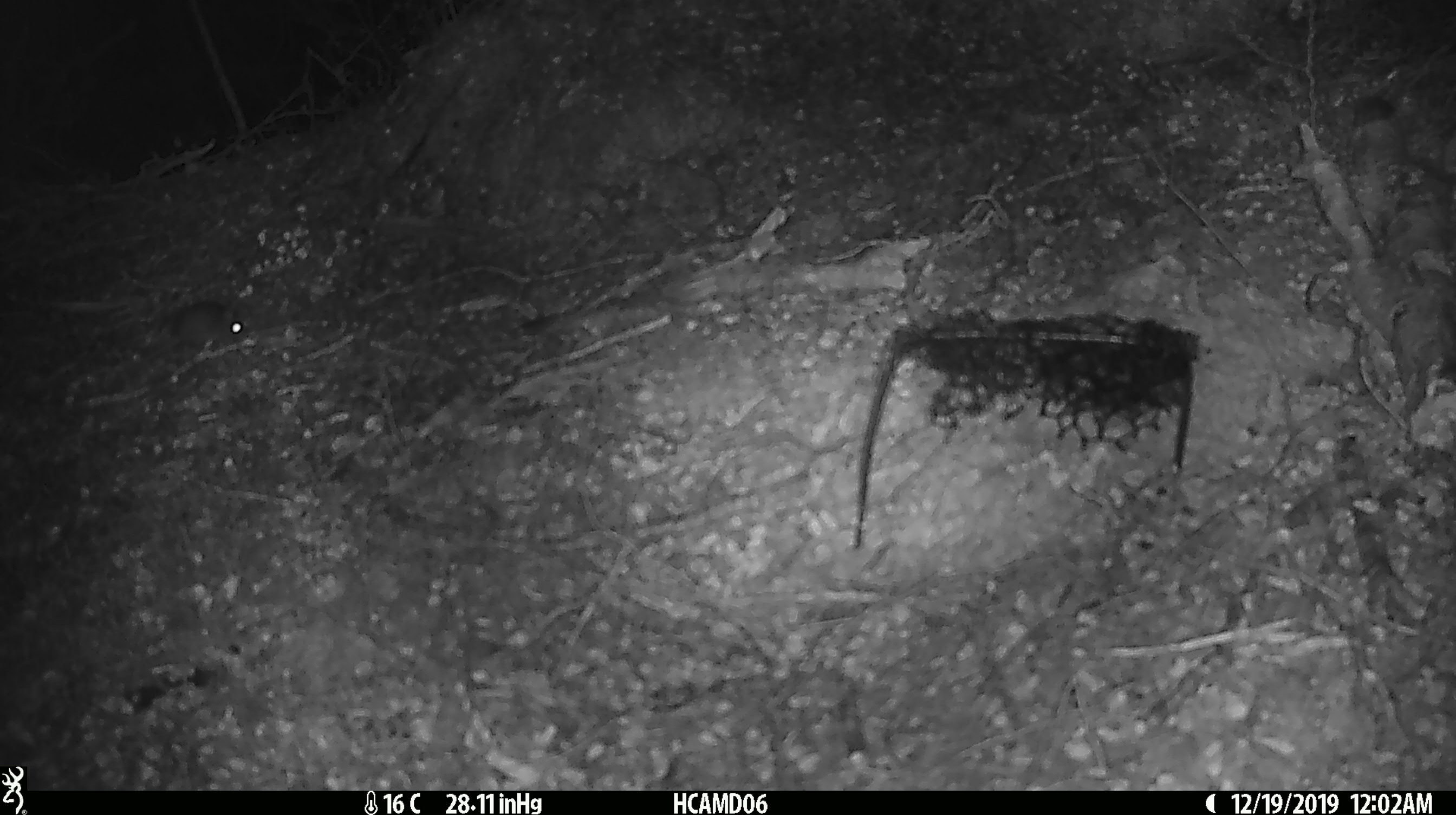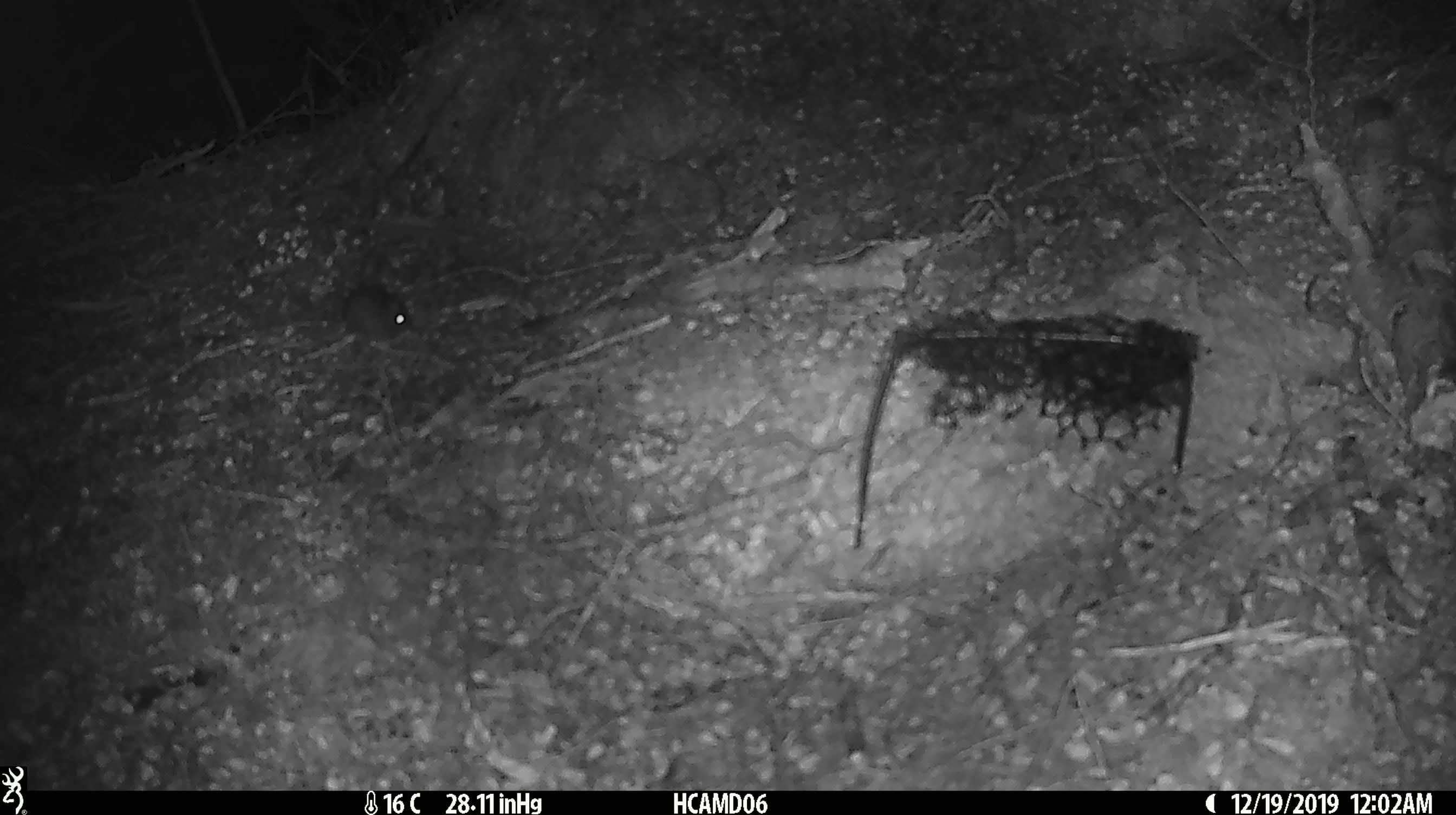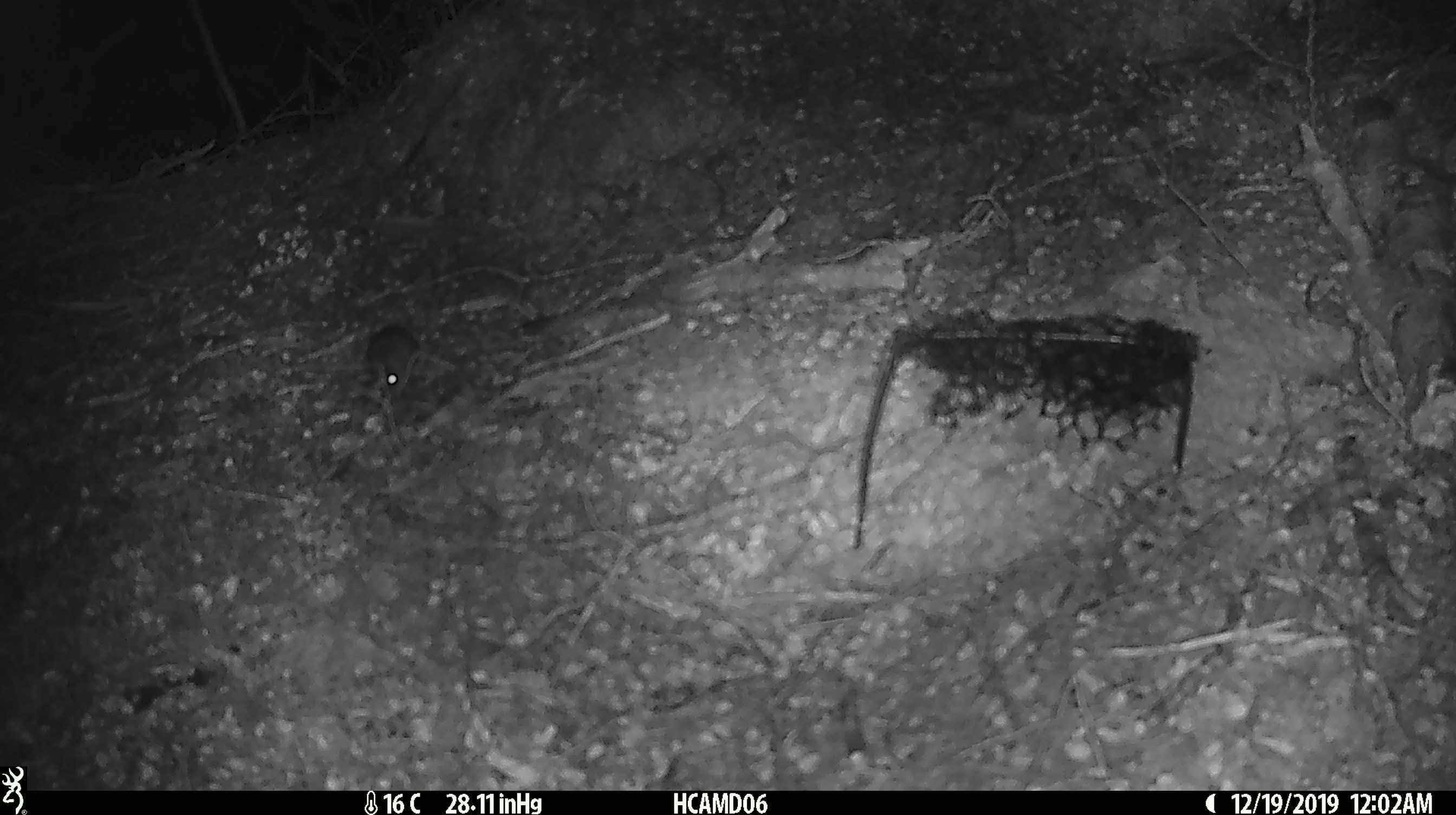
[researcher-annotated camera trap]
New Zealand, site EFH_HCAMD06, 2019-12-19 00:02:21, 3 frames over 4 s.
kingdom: Animalia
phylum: Chordata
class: Mammalia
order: Rodentia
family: Muridae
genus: Mus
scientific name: Mus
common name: mouse